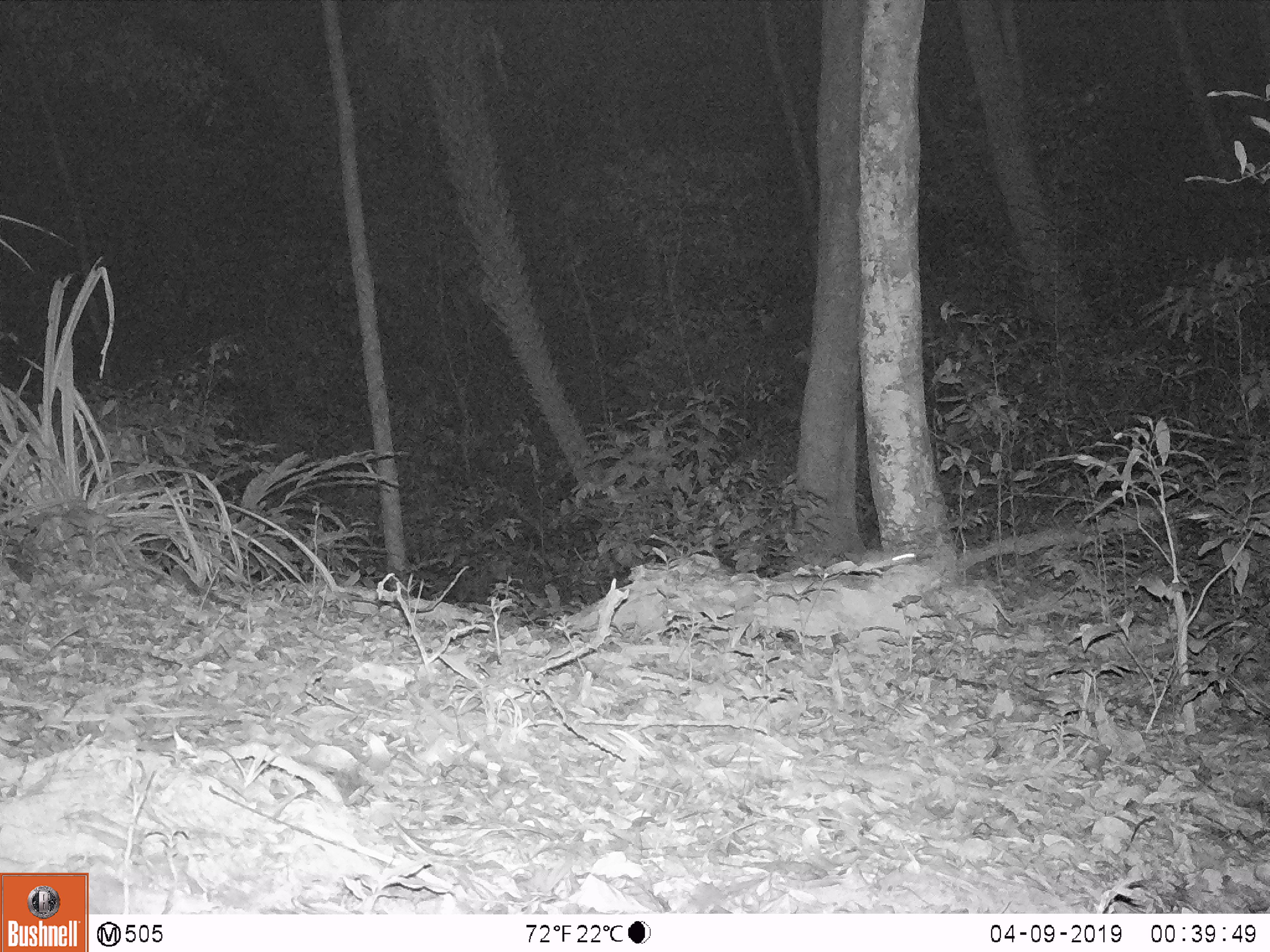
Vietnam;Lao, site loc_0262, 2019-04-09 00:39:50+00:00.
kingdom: Animalia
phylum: Chordata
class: Mammalia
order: Rodentia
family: Muridae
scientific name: Muridae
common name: old-world mice and rats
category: unidentified murid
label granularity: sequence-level